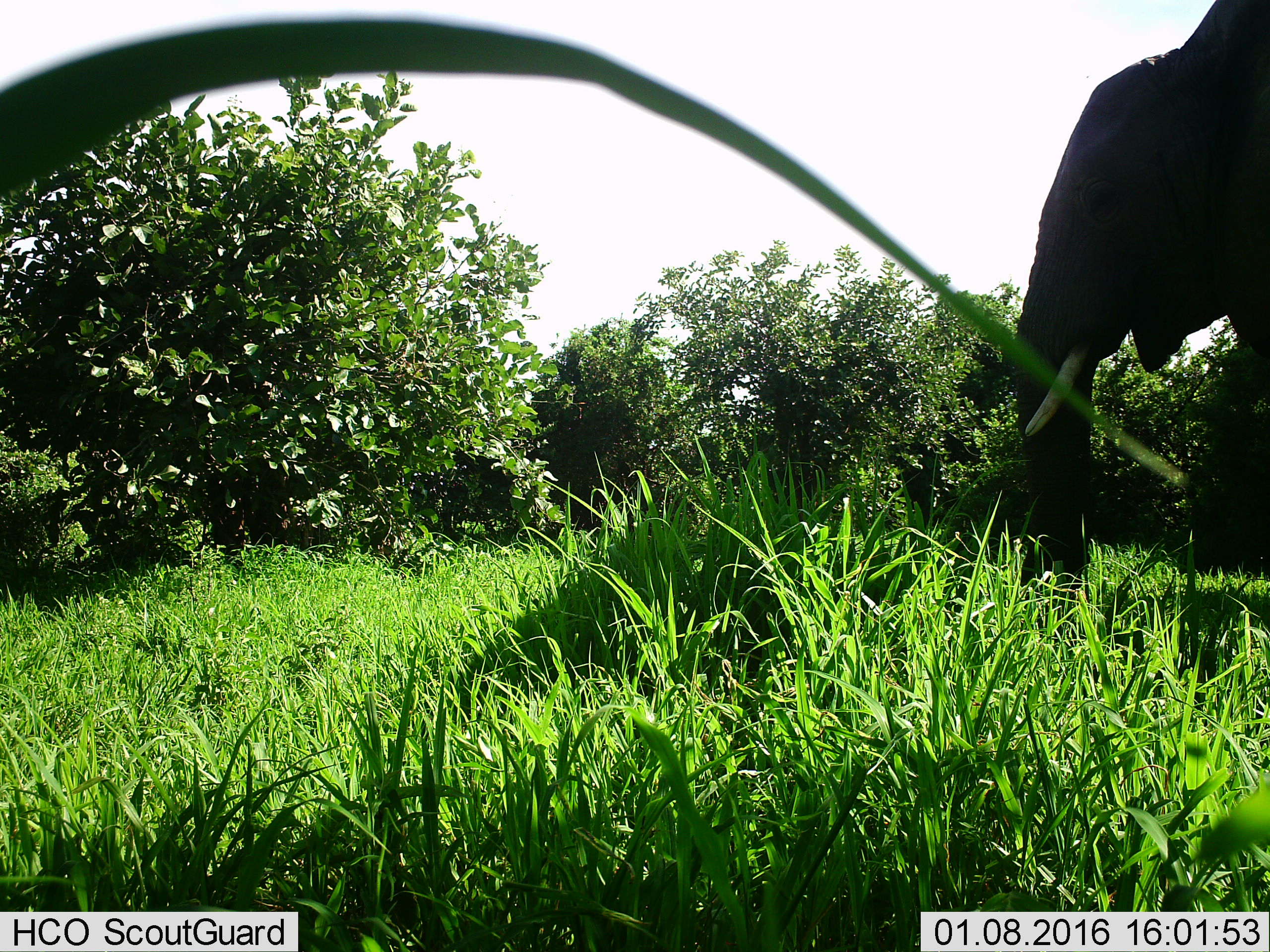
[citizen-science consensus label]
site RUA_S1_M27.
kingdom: Animalia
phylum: Chordata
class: Mammalia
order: Proboscidea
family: Elephantidae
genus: Loxodonta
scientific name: Loxodonta africana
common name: african bush elephant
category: elephant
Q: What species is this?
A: Elephant (african bush elephant) (Loxodonta africana).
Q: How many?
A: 1.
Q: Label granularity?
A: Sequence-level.